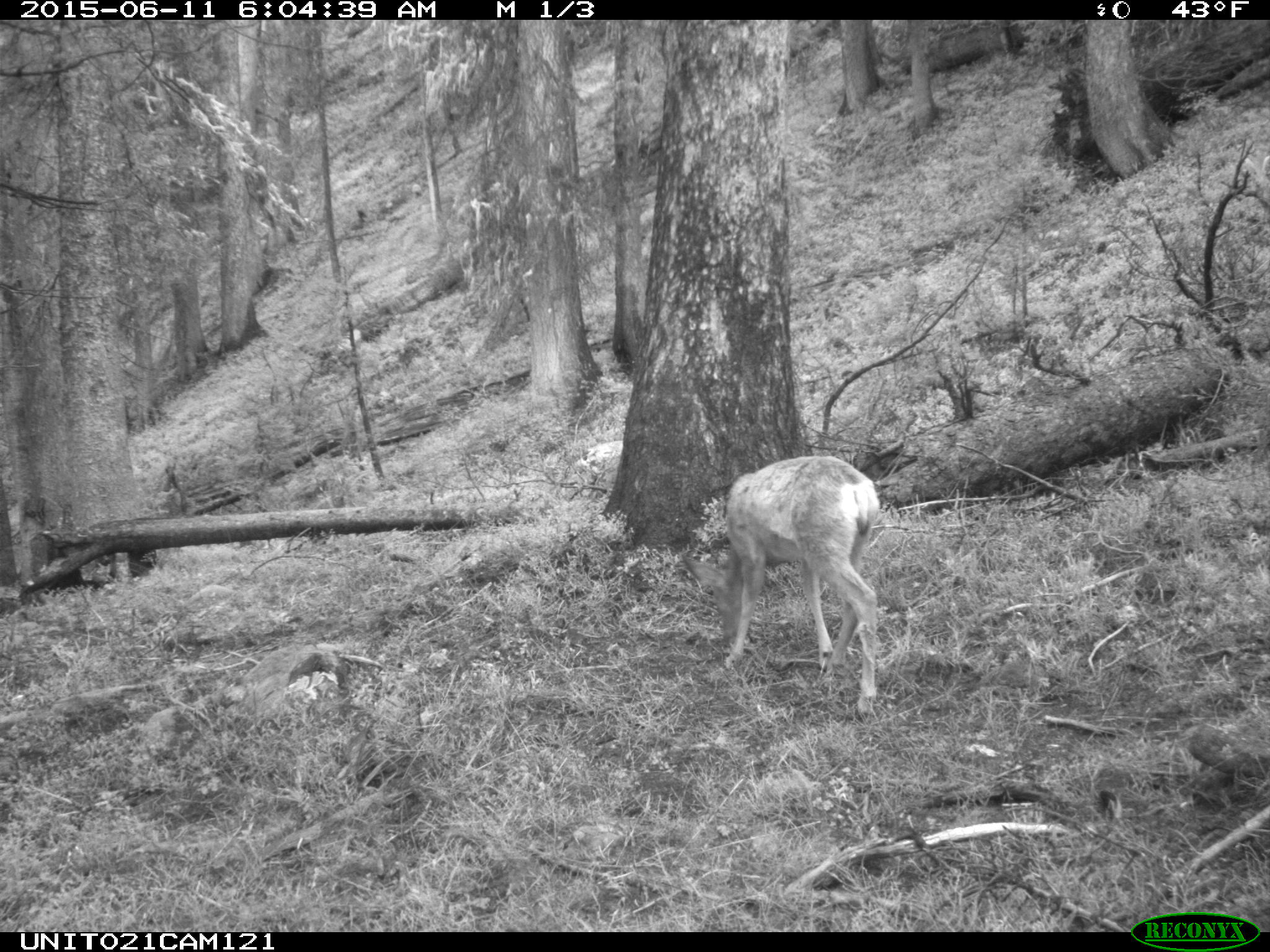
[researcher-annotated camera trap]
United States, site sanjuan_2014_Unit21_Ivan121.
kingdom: Animalia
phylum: Chordata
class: Mammalia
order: Artiodactyla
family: Cervidae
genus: Odocoileus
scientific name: Odocoileus hemionus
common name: mule deer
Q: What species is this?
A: Odocoileus hemionus (mule deer).